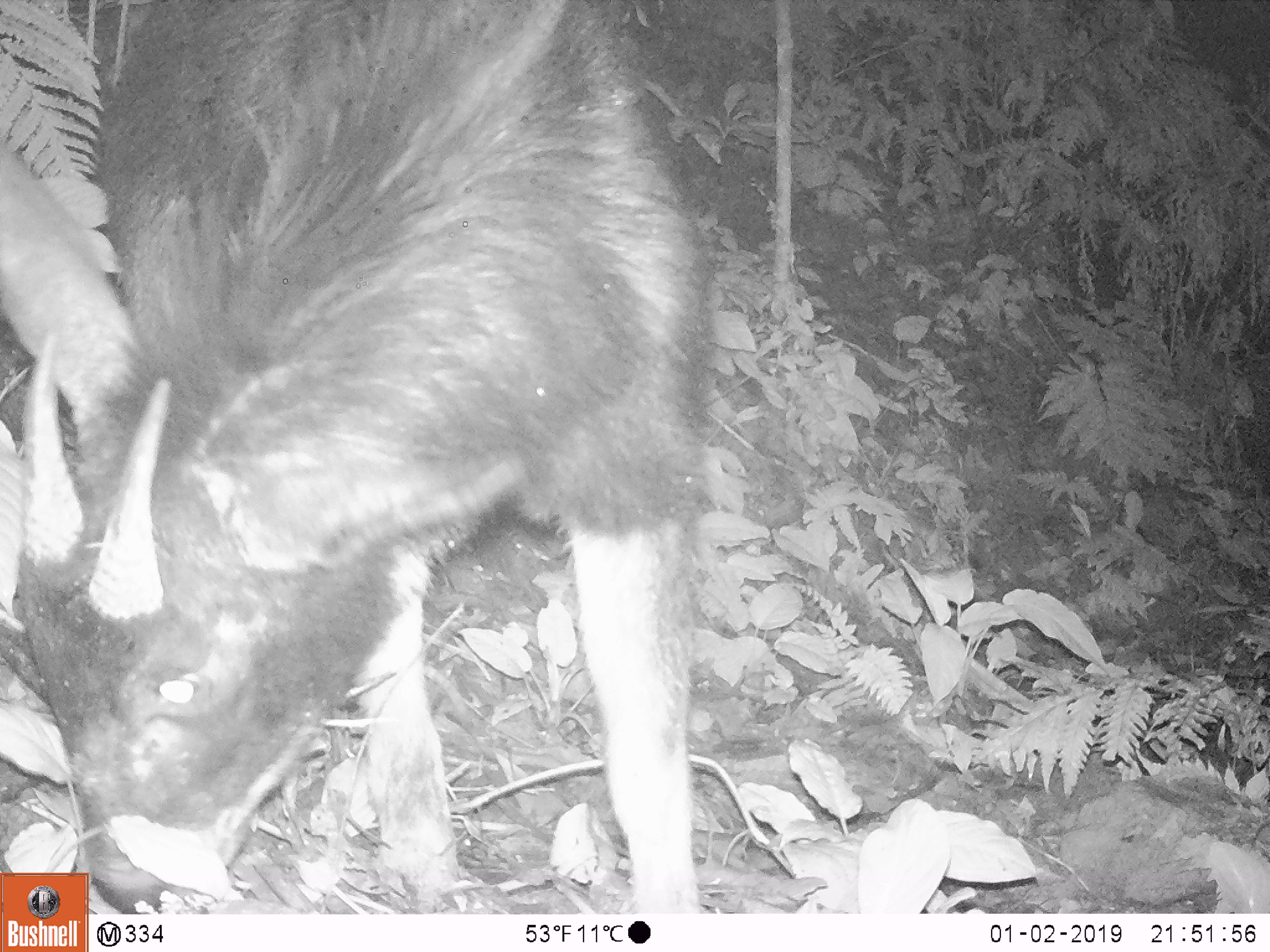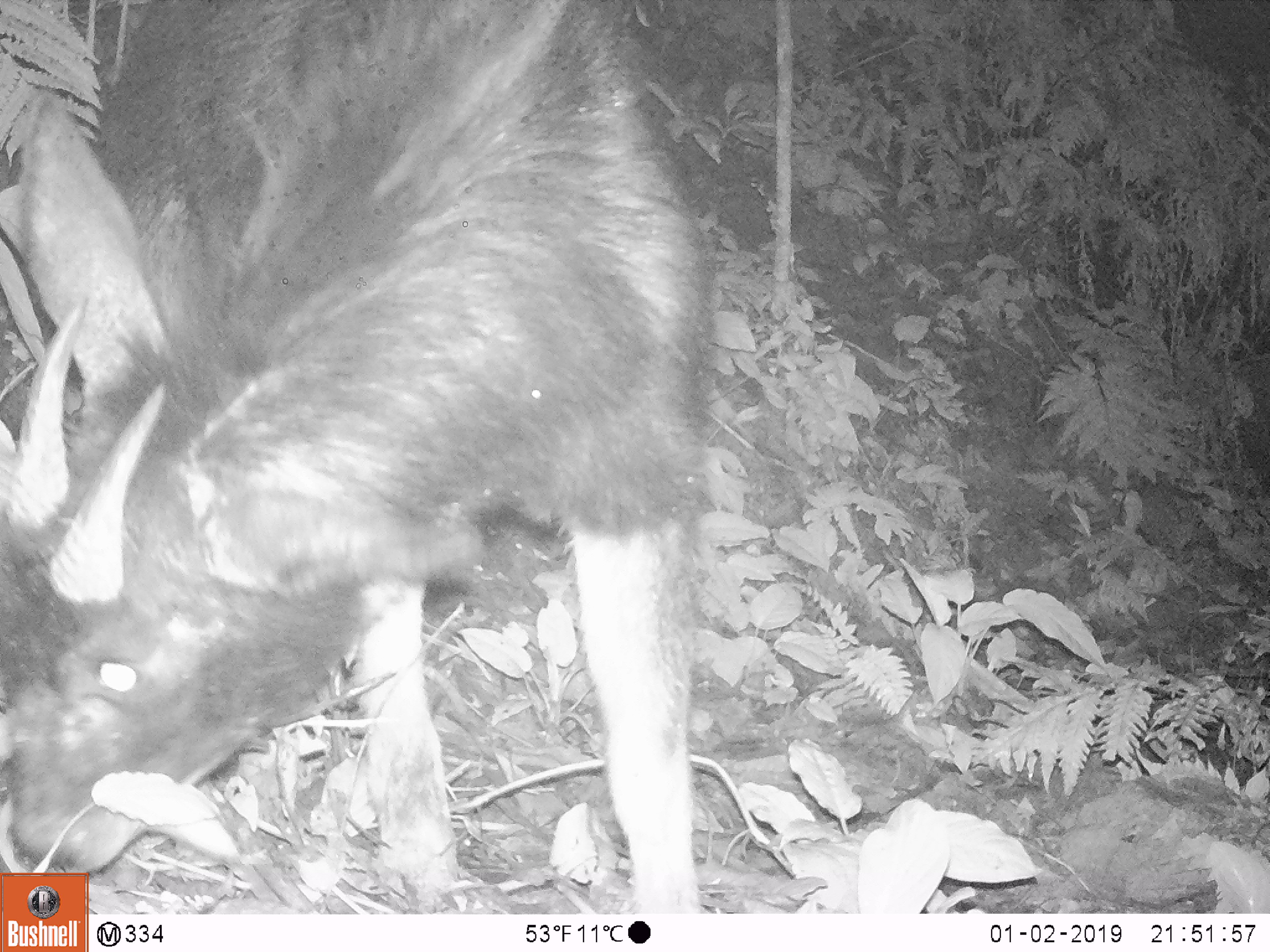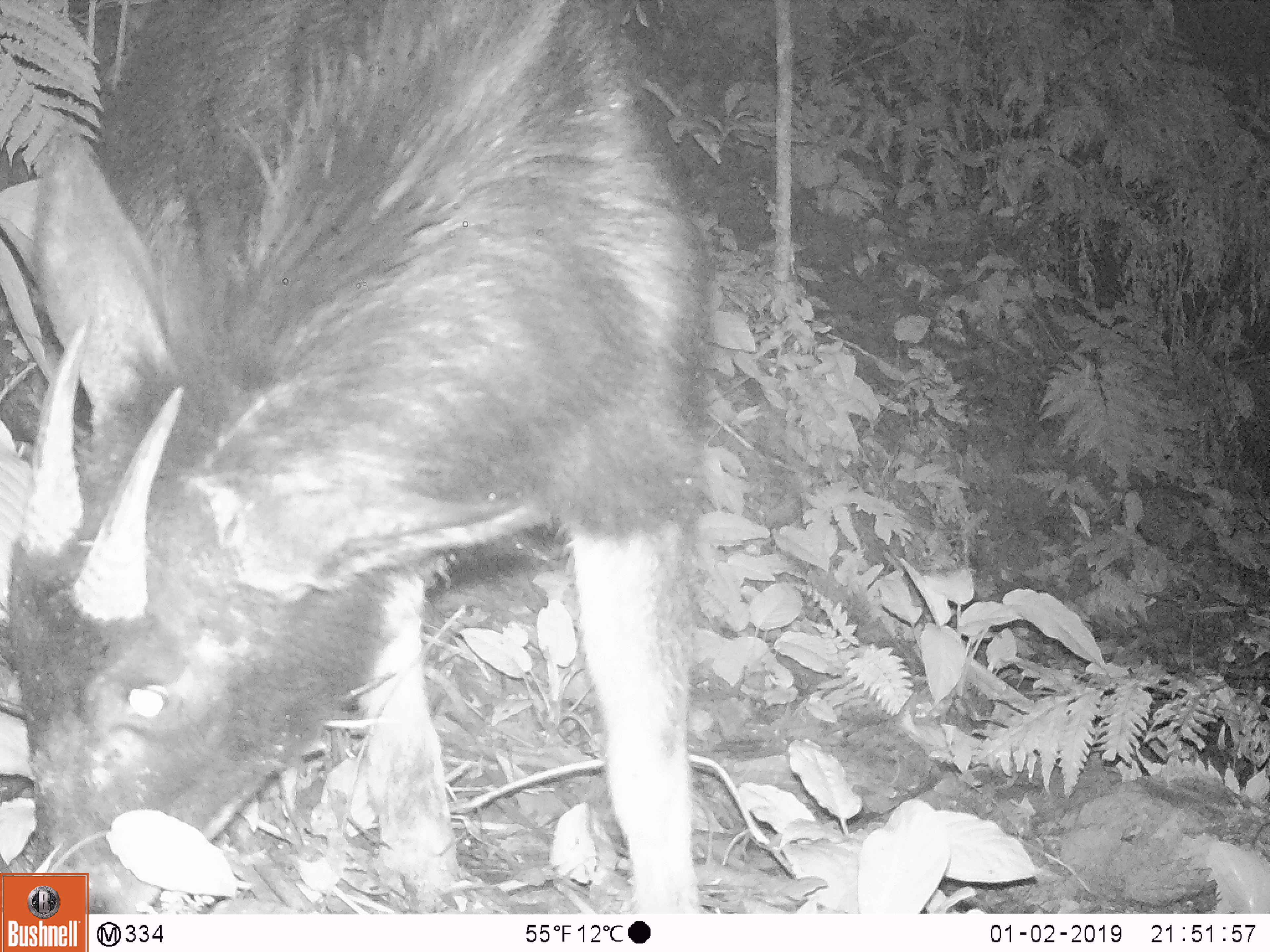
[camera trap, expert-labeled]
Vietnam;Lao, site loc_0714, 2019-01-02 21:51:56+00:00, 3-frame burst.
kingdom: Animalia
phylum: Chordata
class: Mammalia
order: Artiodactyla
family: Bovidae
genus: Capricornis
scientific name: Capricornis sumatraensis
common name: chinese serow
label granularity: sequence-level